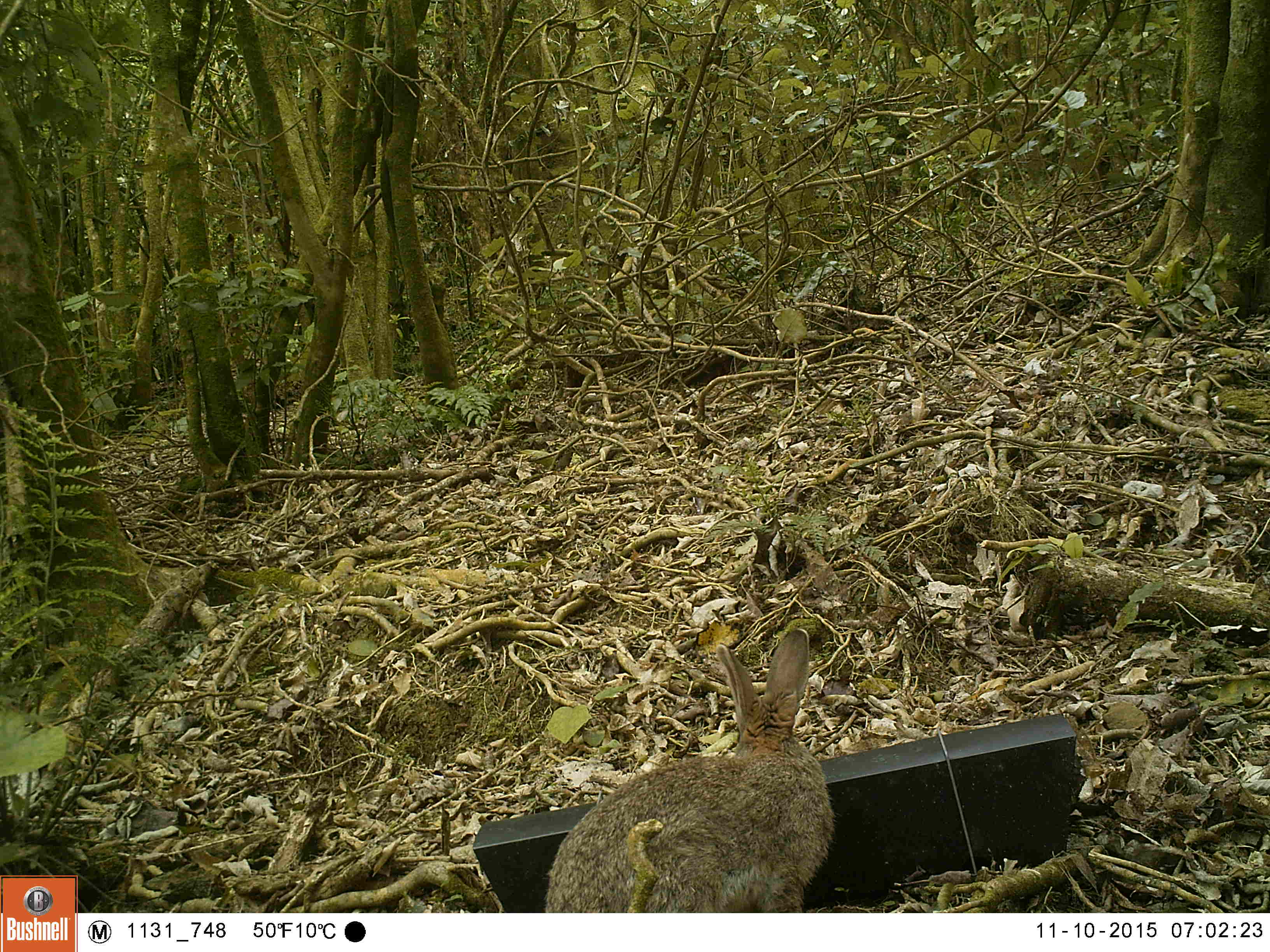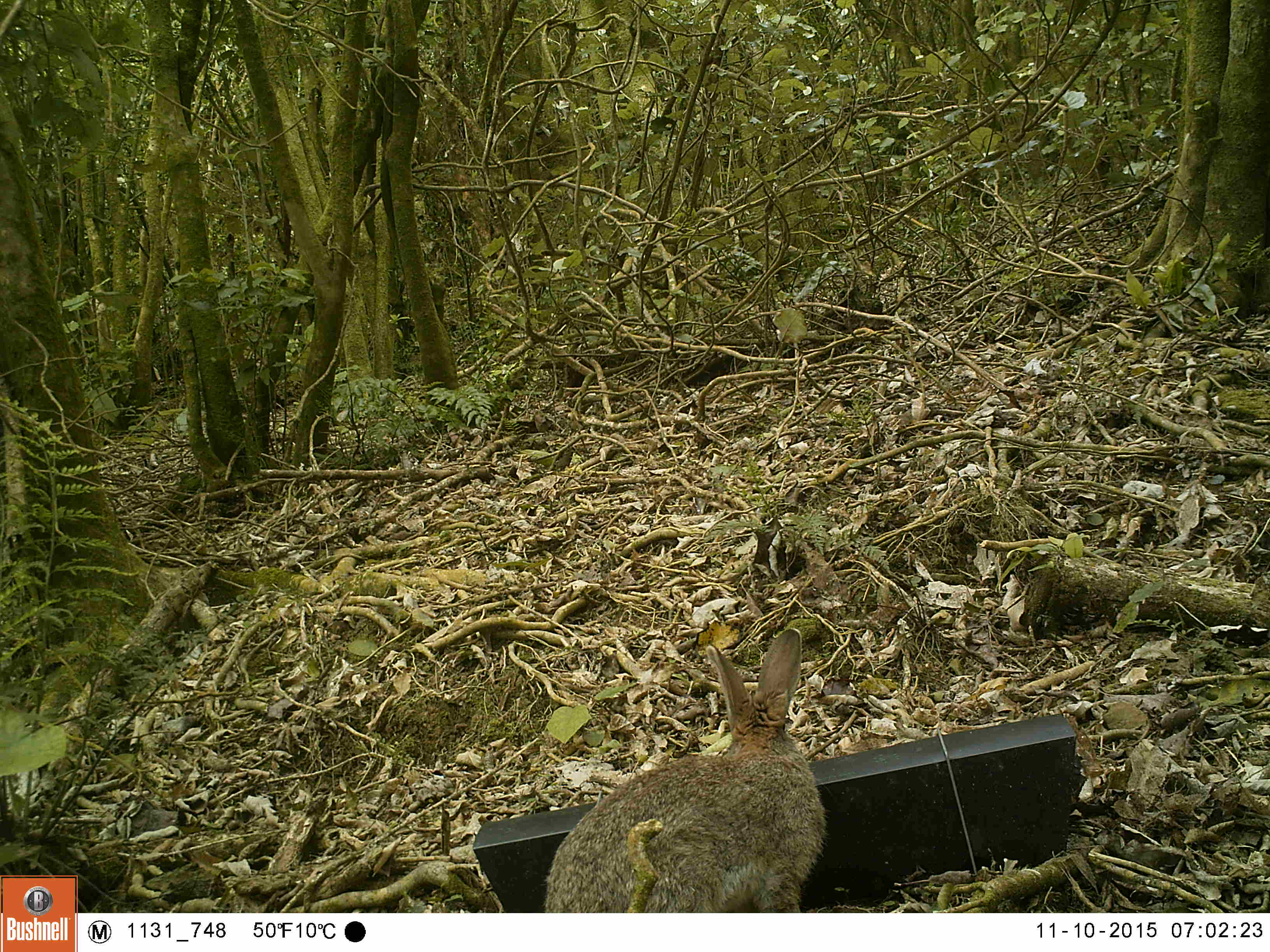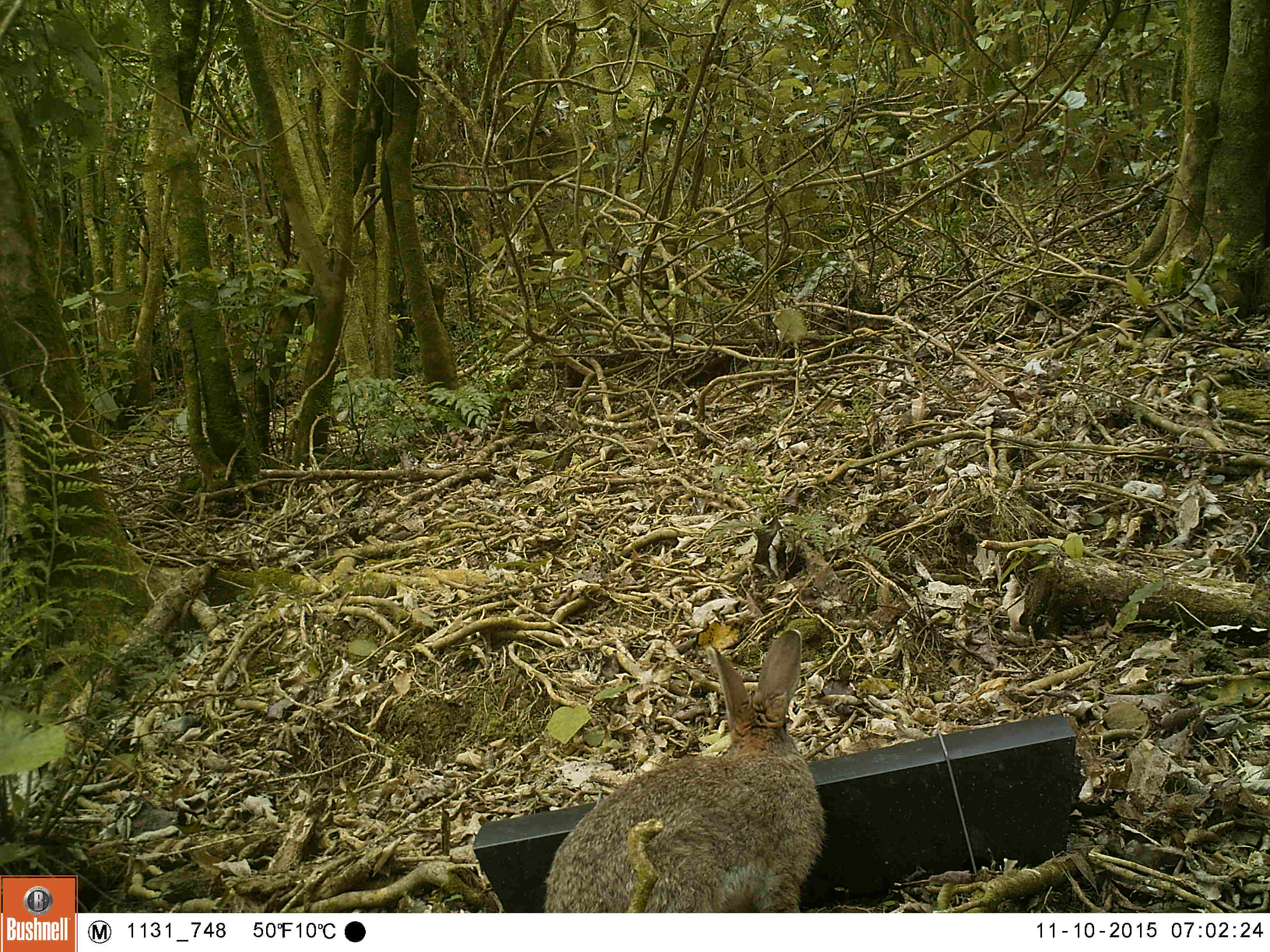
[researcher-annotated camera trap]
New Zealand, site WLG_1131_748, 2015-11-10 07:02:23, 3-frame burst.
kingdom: Animalia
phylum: Chordata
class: Mammalia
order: Lagomorpha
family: Leporidae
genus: Oryctolagus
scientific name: Oryctolagus cuniculus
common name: european rabbit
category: rabbit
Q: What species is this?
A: Rabbit (european rabbit) (Oryctolagus cuniculus).